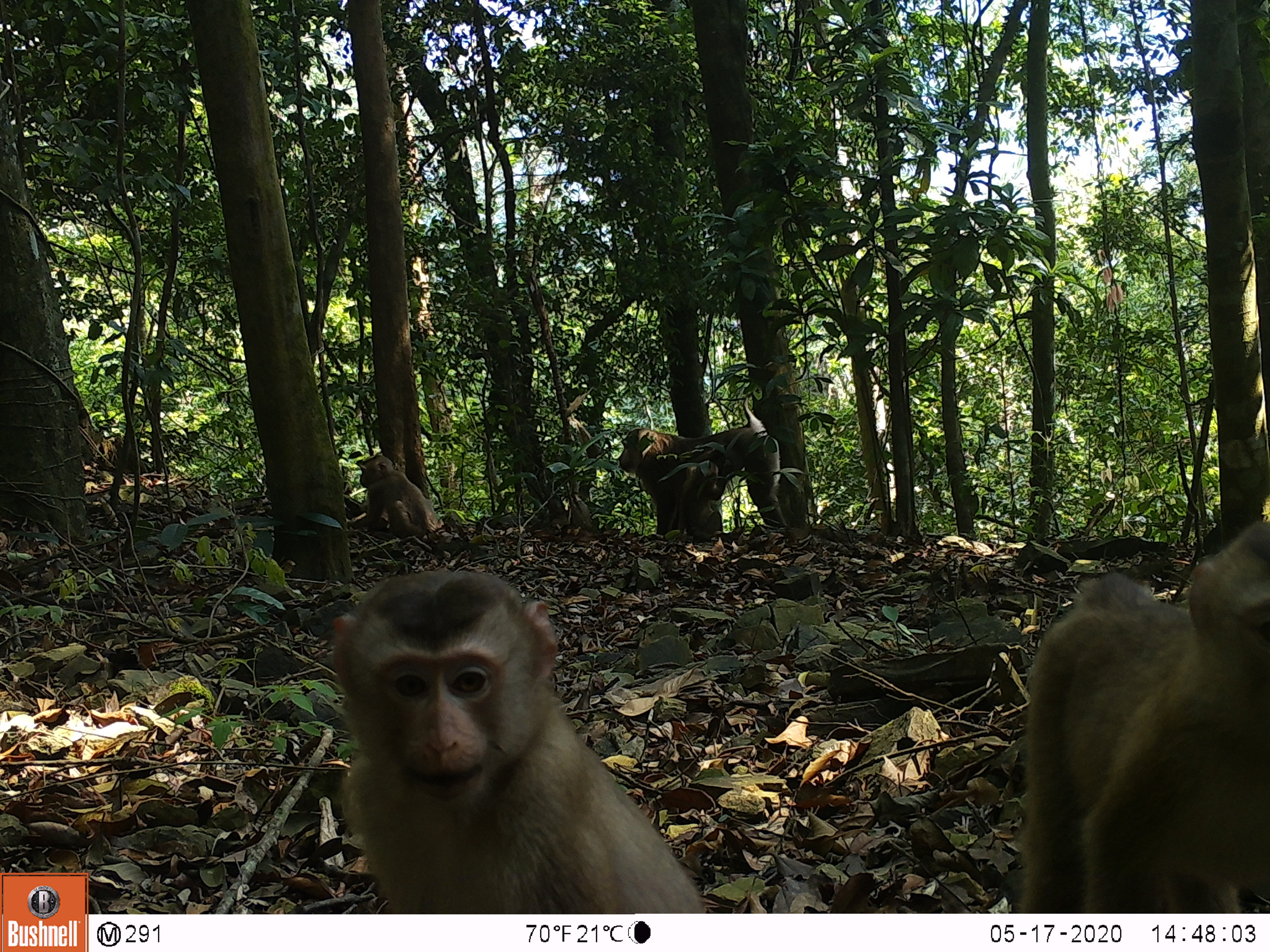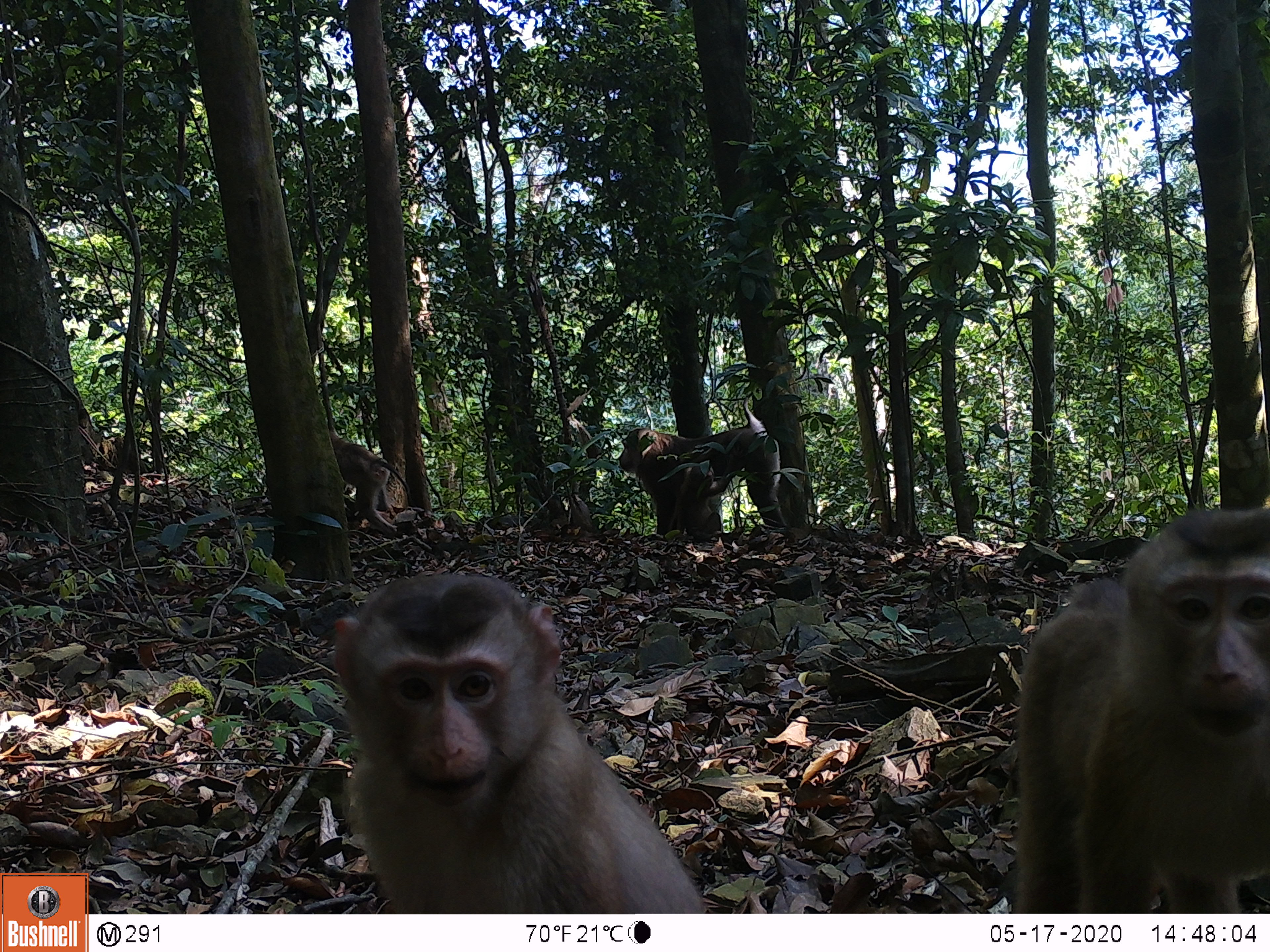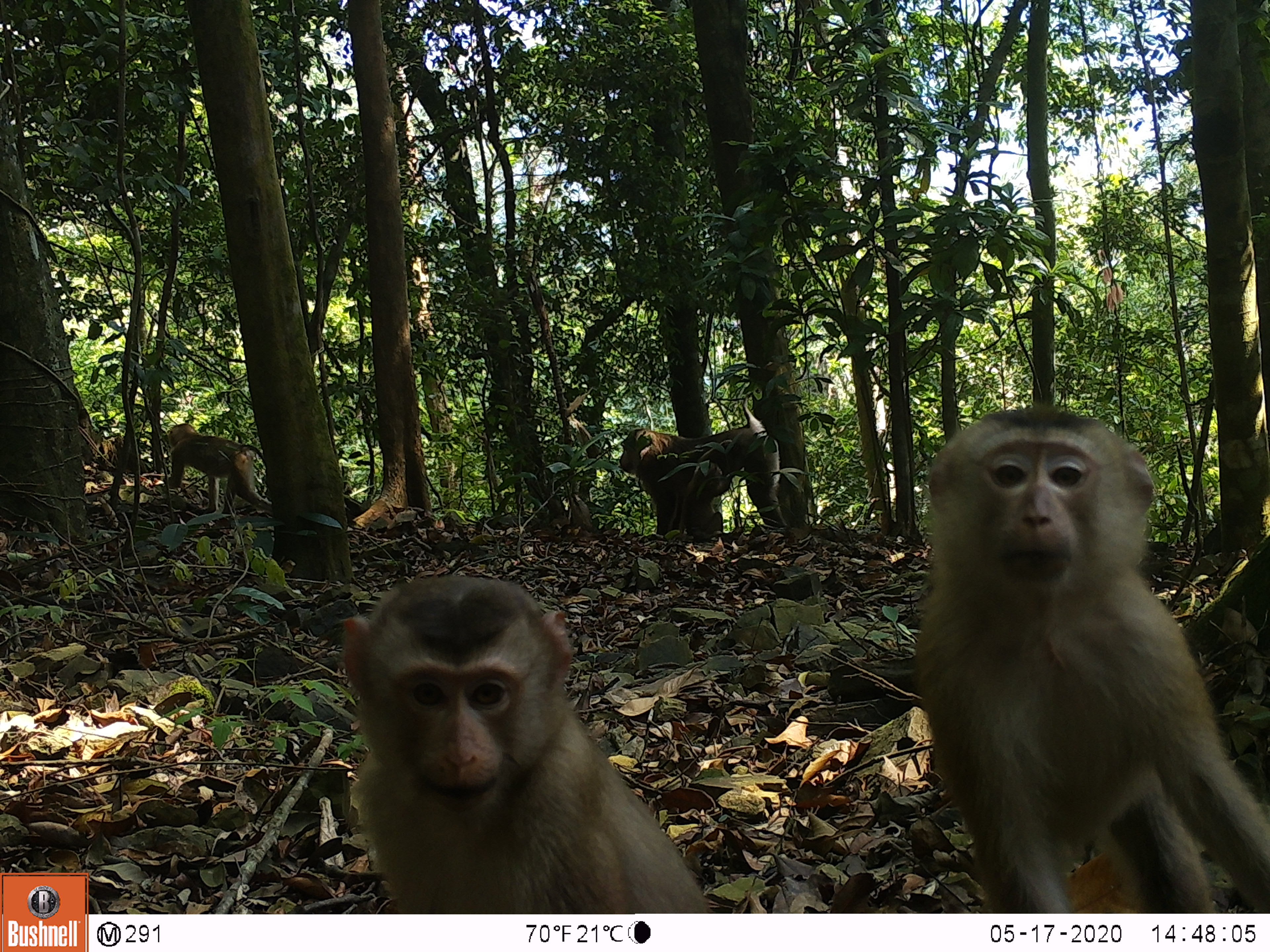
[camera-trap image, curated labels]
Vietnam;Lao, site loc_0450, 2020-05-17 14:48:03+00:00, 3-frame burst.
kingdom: Animalia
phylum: Chordata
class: Mammalia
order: Primates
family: Cercopithecidae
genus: Macaca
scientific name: Macaca nemestrina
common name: pig-tailed macaque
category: pig tailed macaque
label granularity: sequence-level